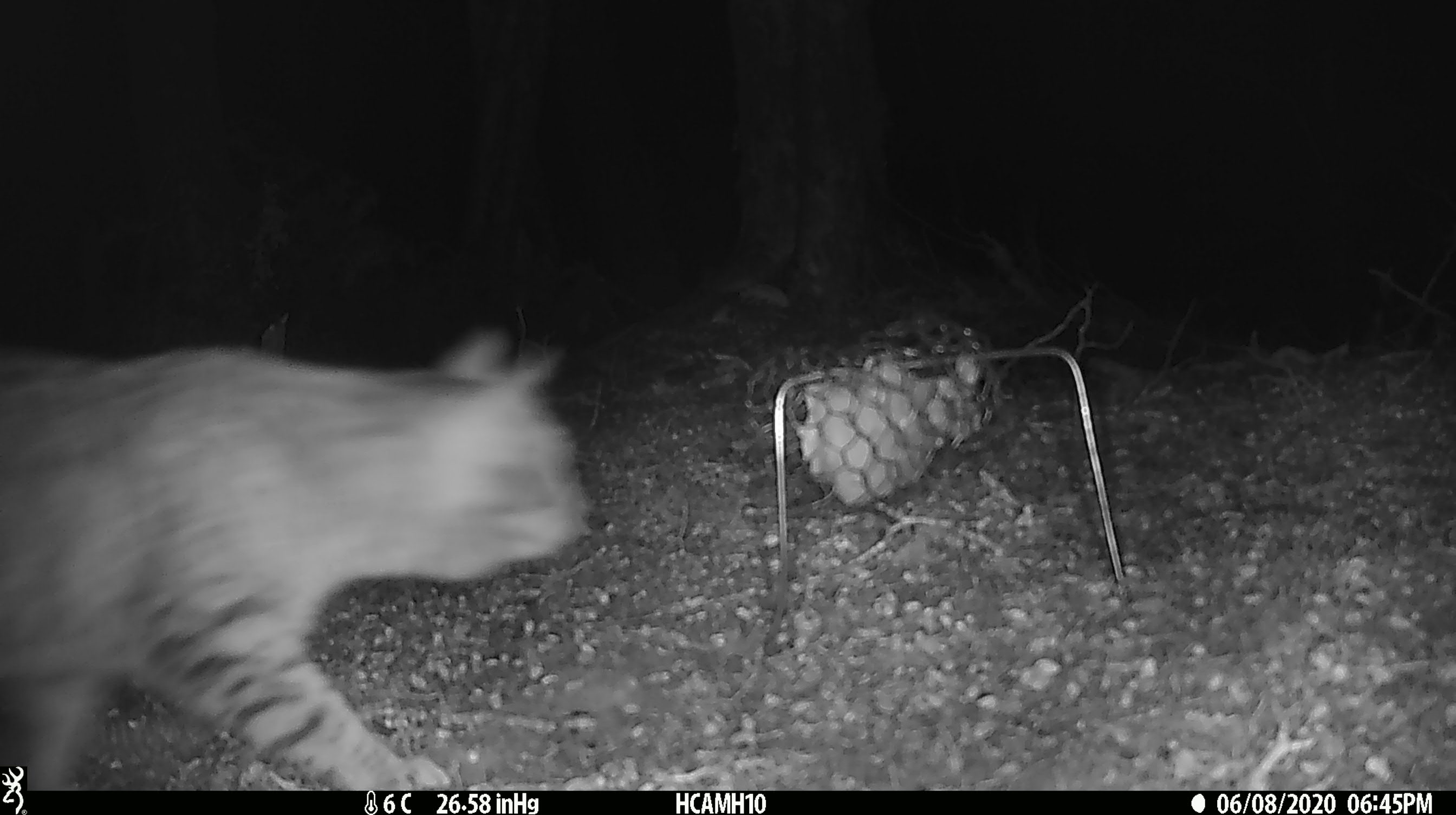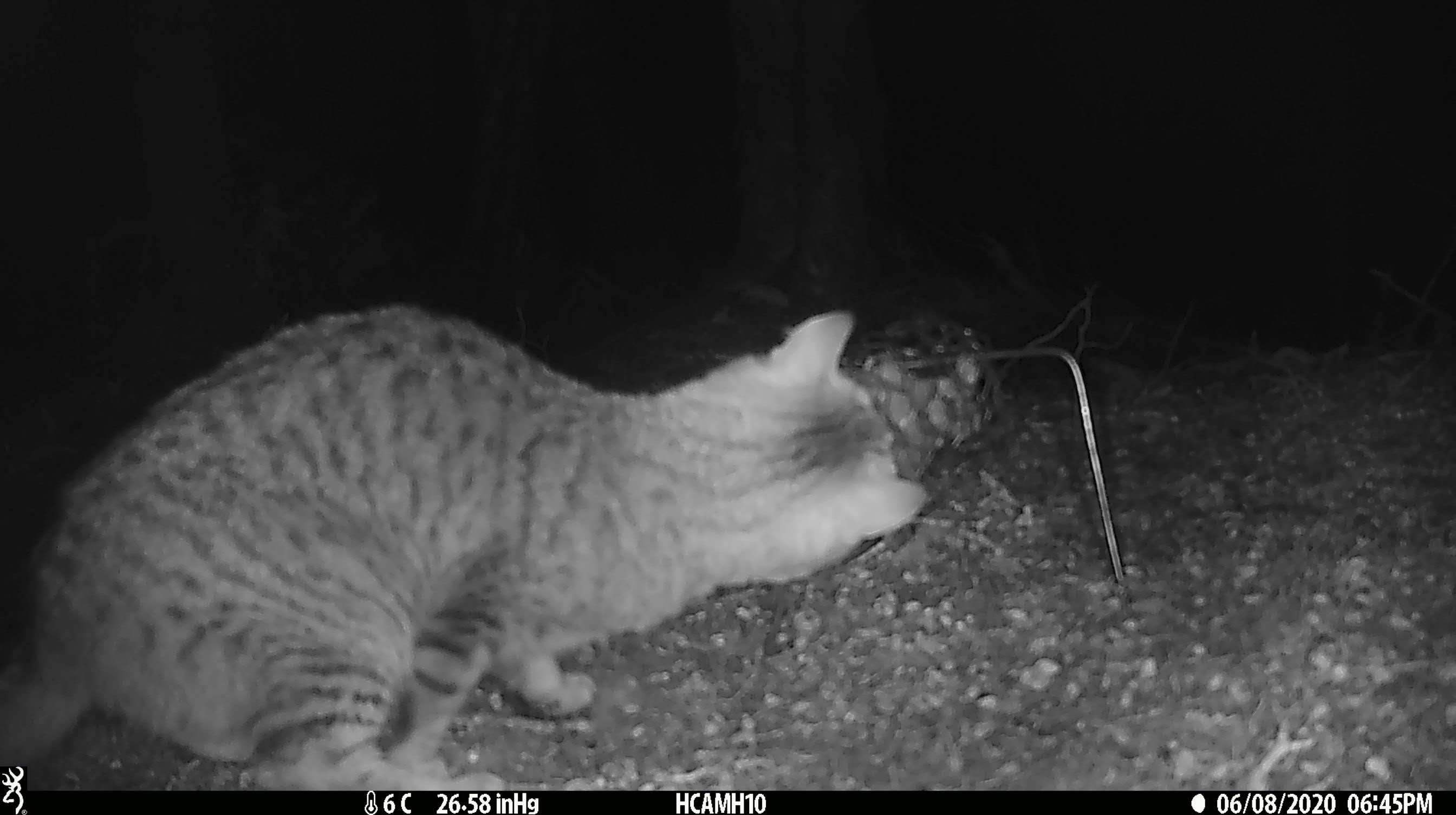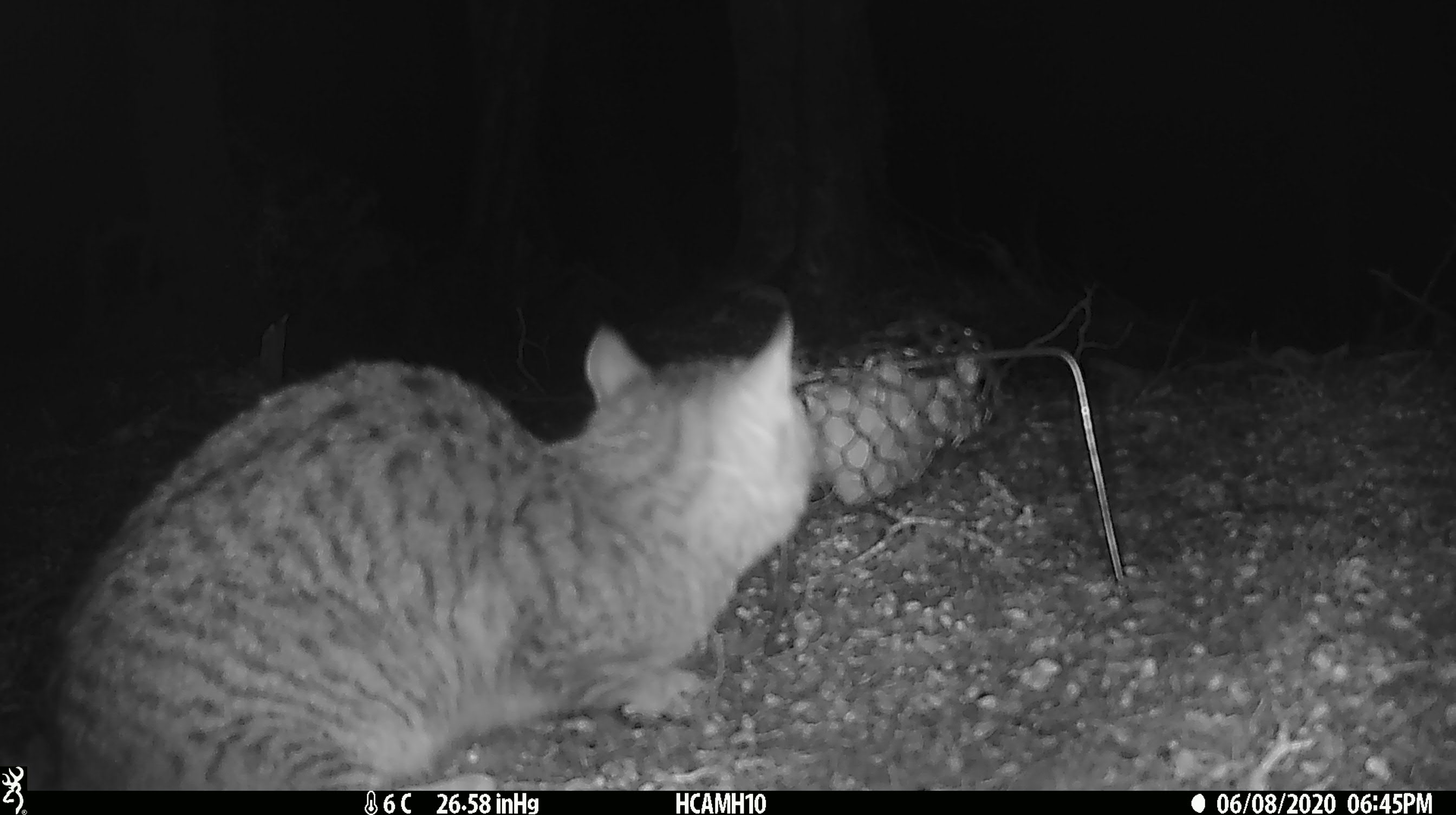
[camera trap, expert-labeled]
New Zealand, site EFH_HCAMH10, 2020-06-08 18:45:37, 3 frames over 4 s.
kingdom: Animalia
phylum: Chordata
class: Mammalia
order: Carnivora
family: Felidae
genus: Felis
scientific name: Felis catus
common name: domestic cat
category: cat